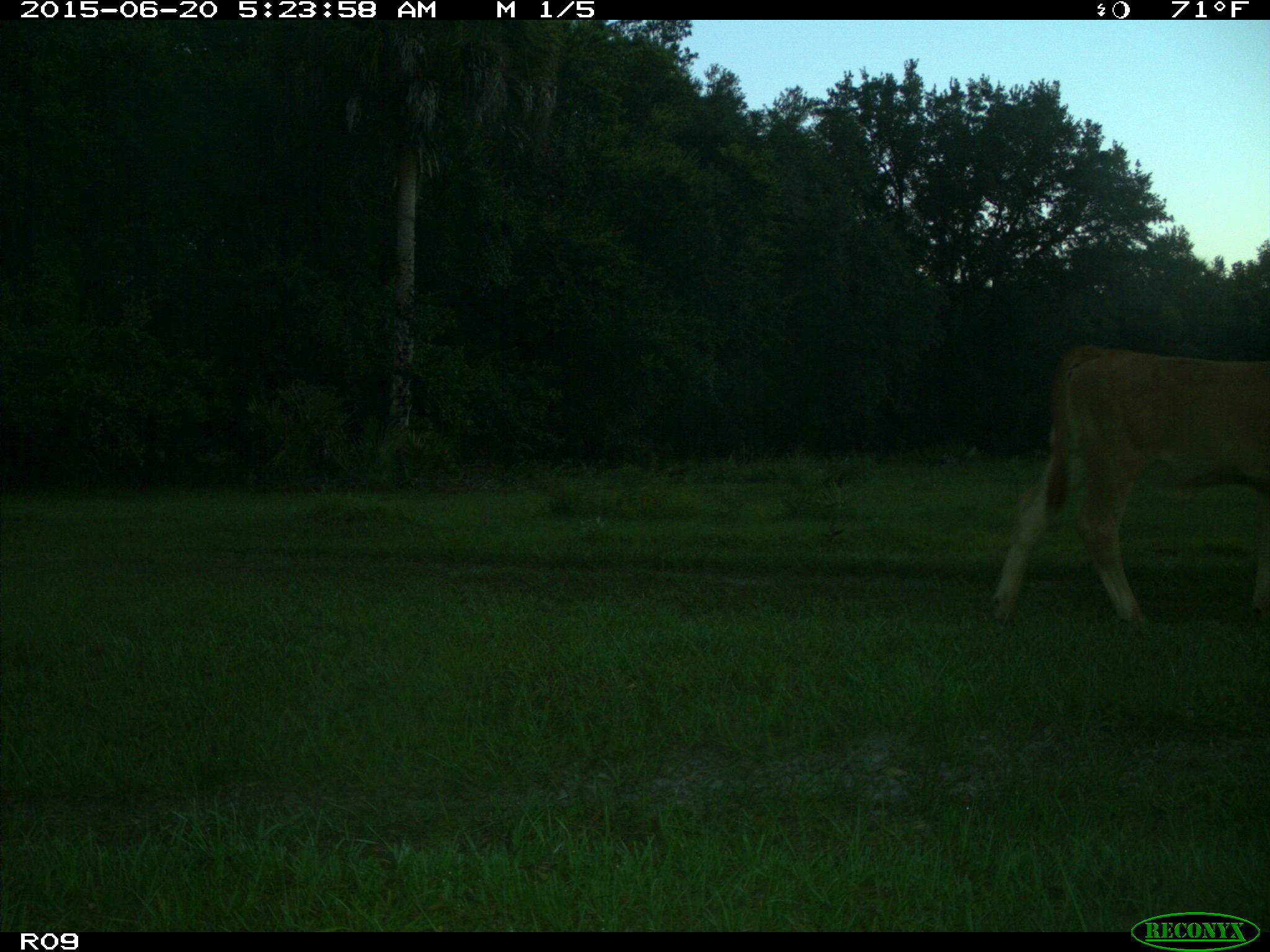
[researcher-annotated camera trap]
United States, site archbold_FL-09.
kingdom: Animalia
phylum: Chordata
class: Mammalia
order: Artiodactyla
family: Bovidae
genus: Bos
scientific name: Bos taurus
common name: domestic cow